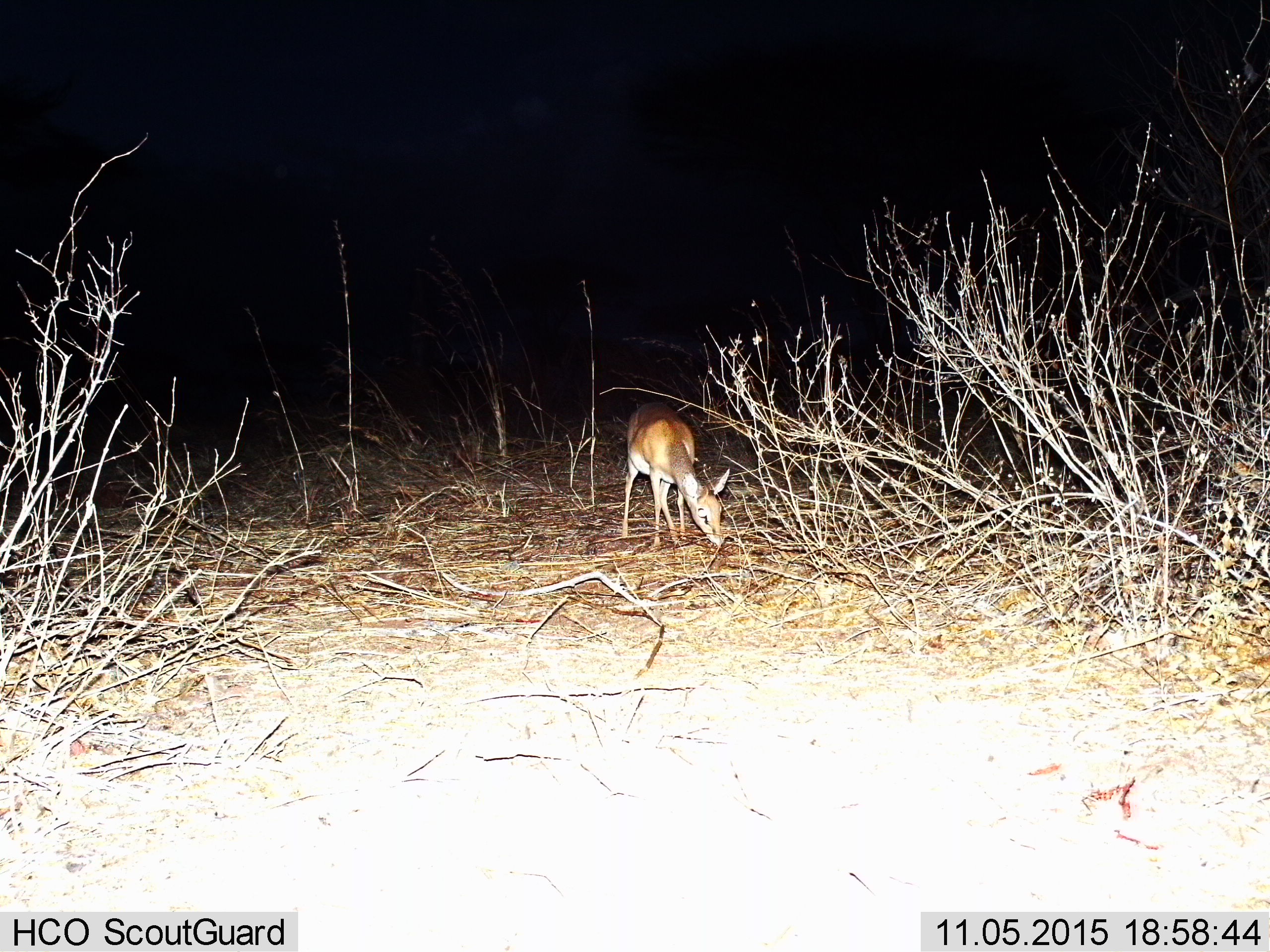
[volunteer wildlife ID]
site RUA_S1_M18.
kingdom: Animalia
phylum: Chordata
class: Mammalia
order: Artiodactyla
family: Bovidae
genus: Madoqua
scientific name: Madoqua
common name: dik-dik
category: dikdik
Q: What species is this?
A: Dikdik (dik-dik) (Madoqua).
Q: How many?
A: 1.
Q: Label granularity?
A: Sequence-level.